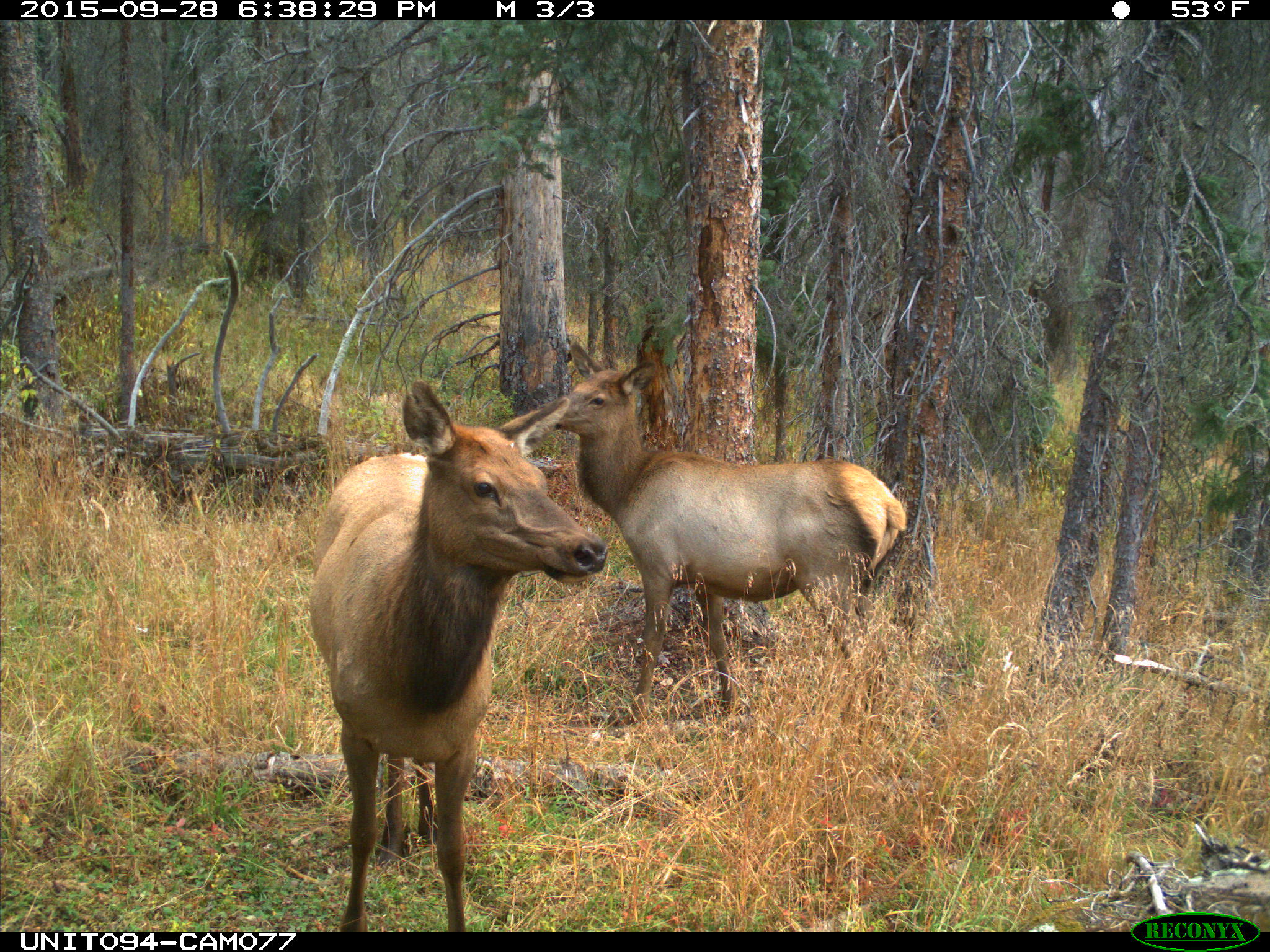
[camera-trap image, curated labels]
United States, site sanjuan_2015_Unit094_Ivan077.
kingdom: Animalia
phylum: Chordata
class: Mammalia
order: Artiodactyla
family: Cervidae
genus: Cervus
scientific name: Cervus elaphus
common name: red deer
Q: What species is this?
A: Cervus elaphus (red deer).